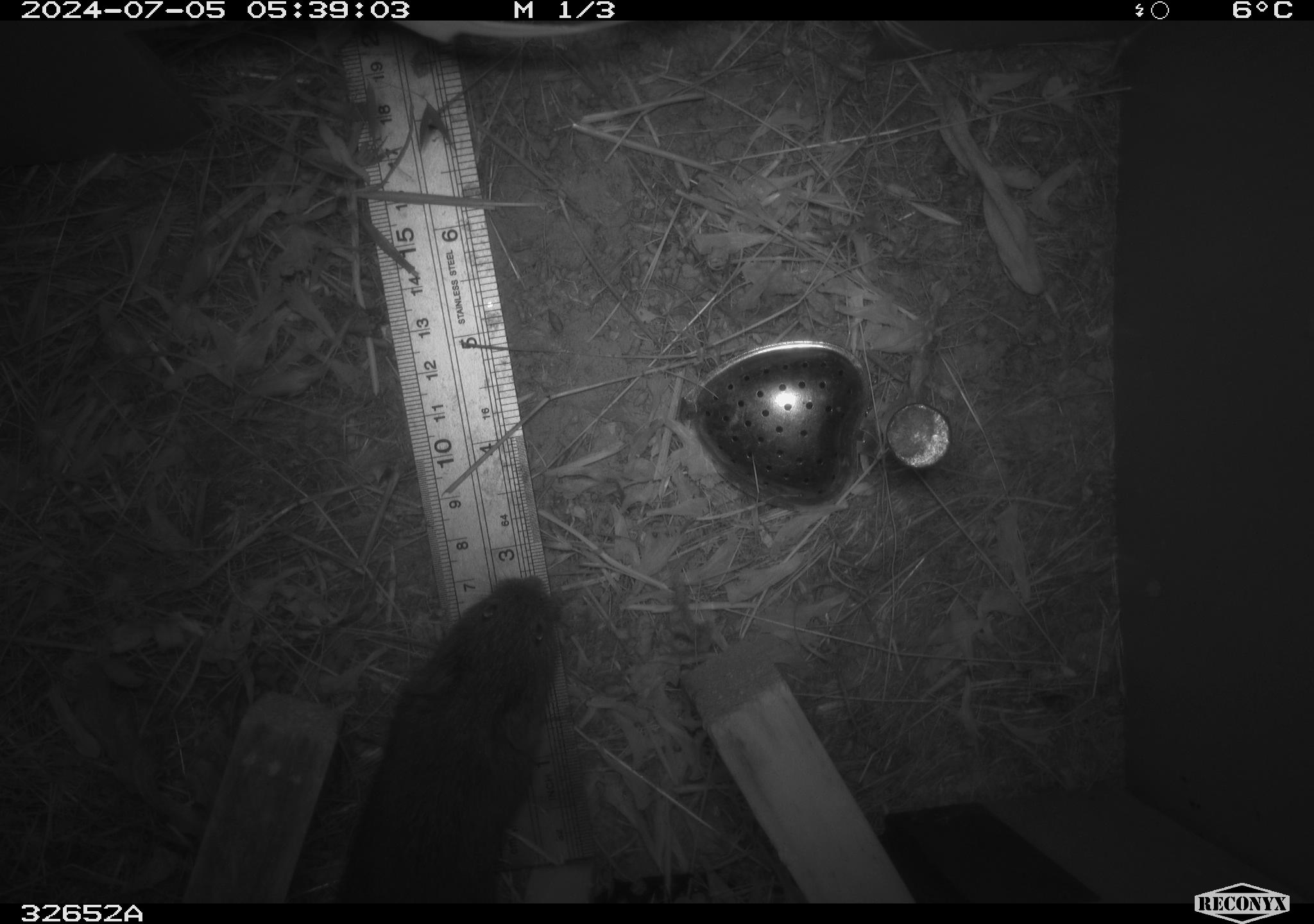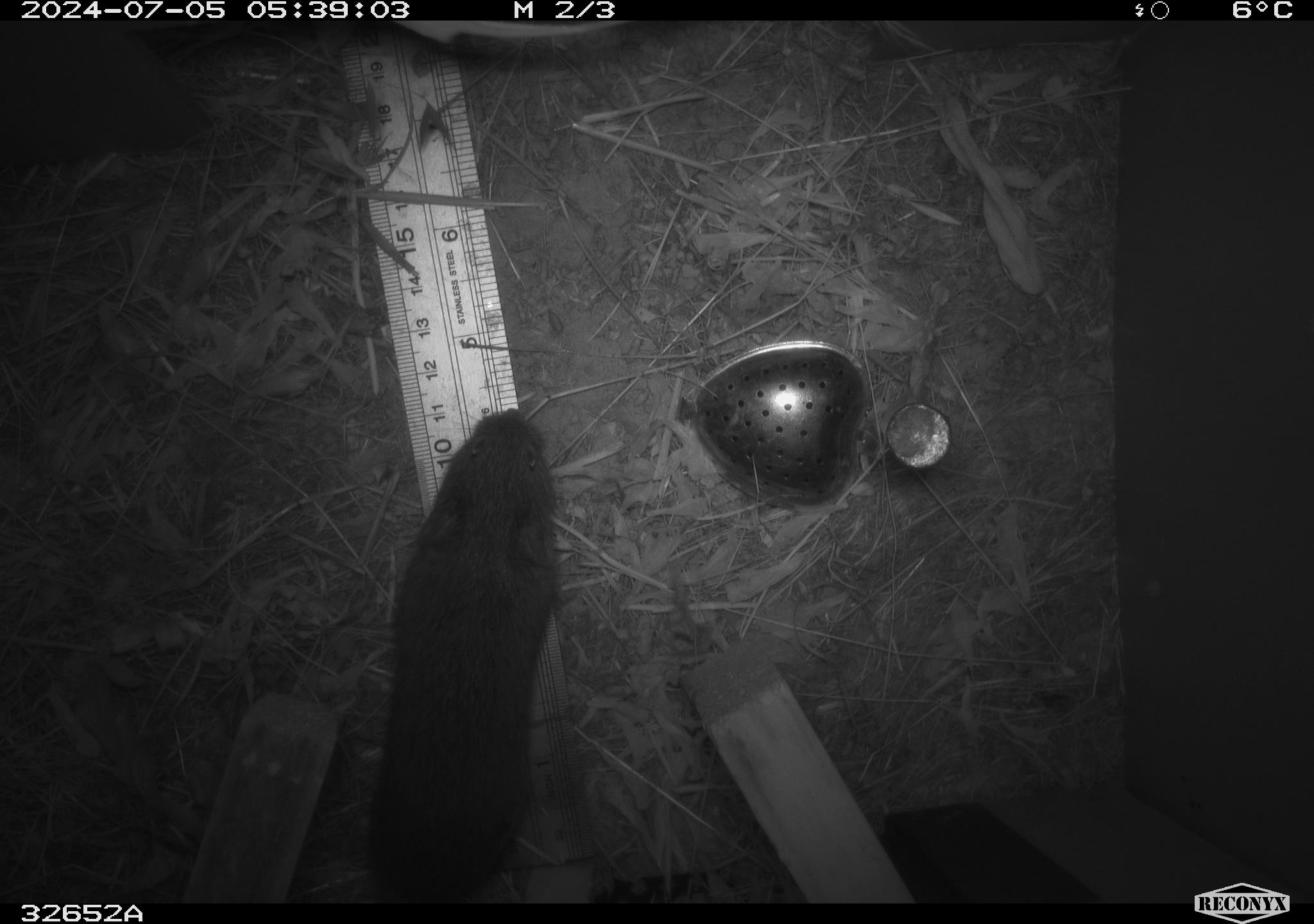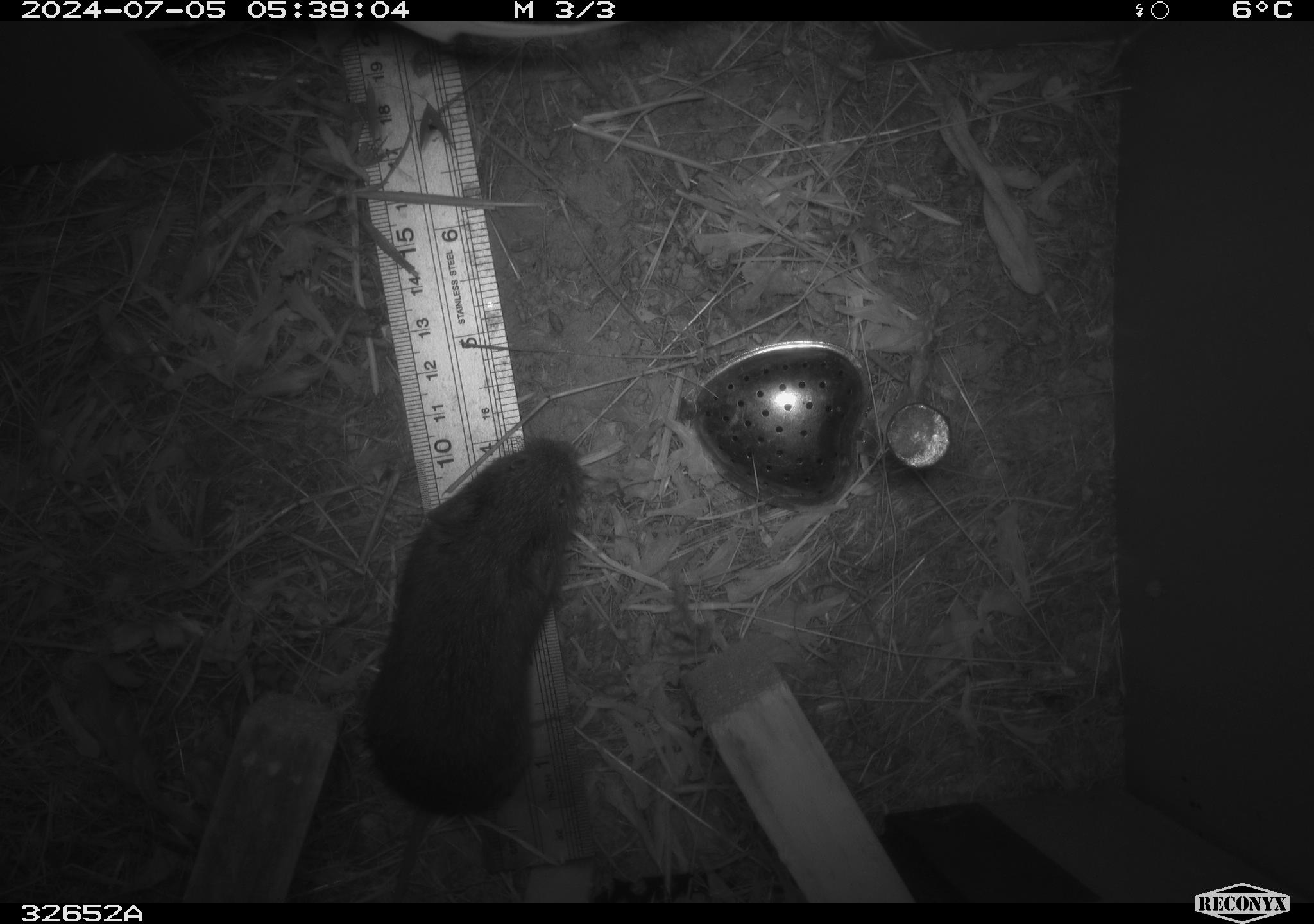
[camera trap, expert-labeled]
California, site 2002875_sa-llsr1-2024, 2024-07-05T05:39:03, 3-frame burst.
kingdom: Animalia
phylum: Chordata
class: Mammalia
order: Rodentia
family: Cricetidae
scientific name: Arvicolinae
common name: voles, lemmings, and muskrats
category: arvicolinae subfamily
Arvicolinae subfamily (voles, lemmings, and muskrats) (Arvicolinae).